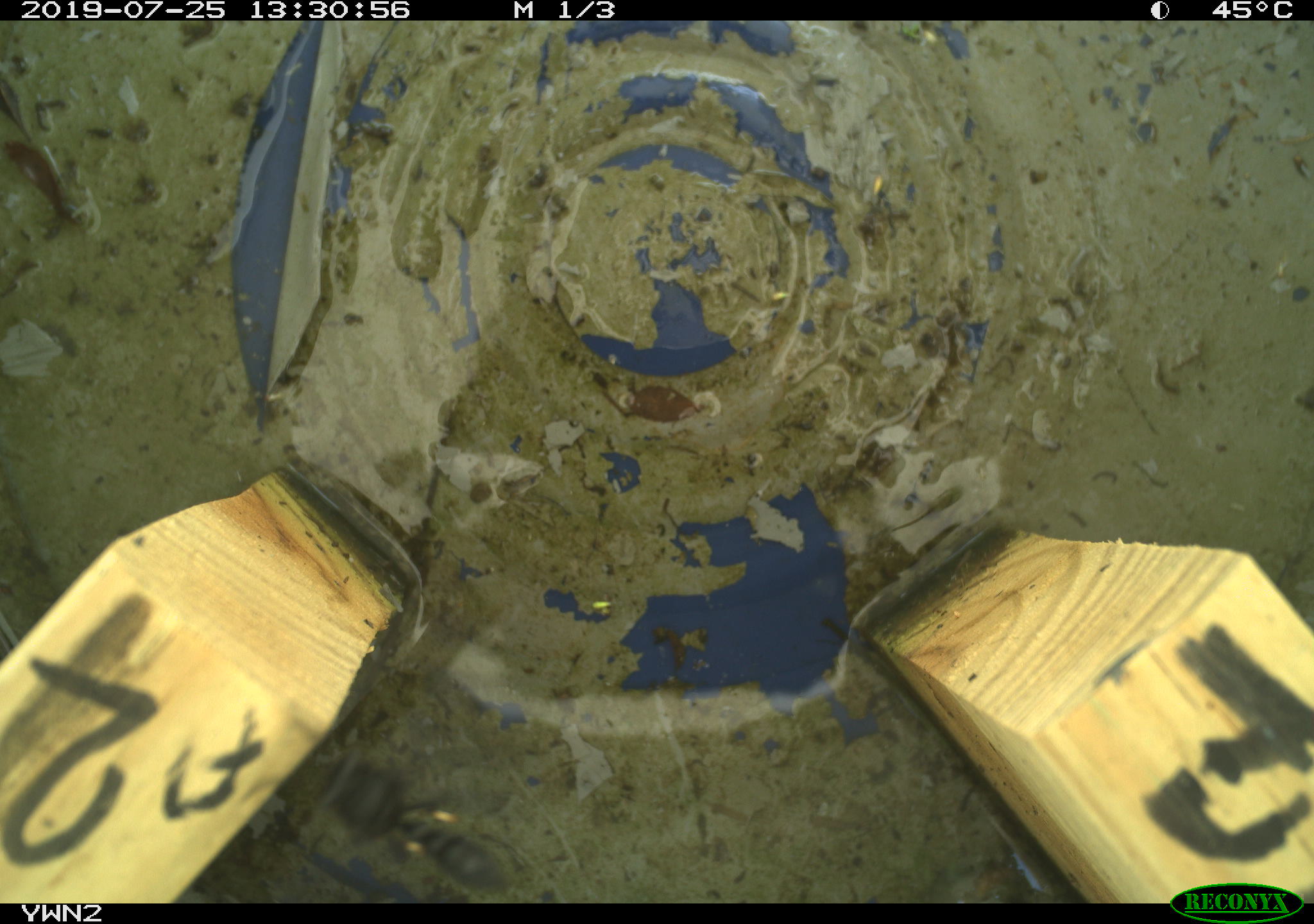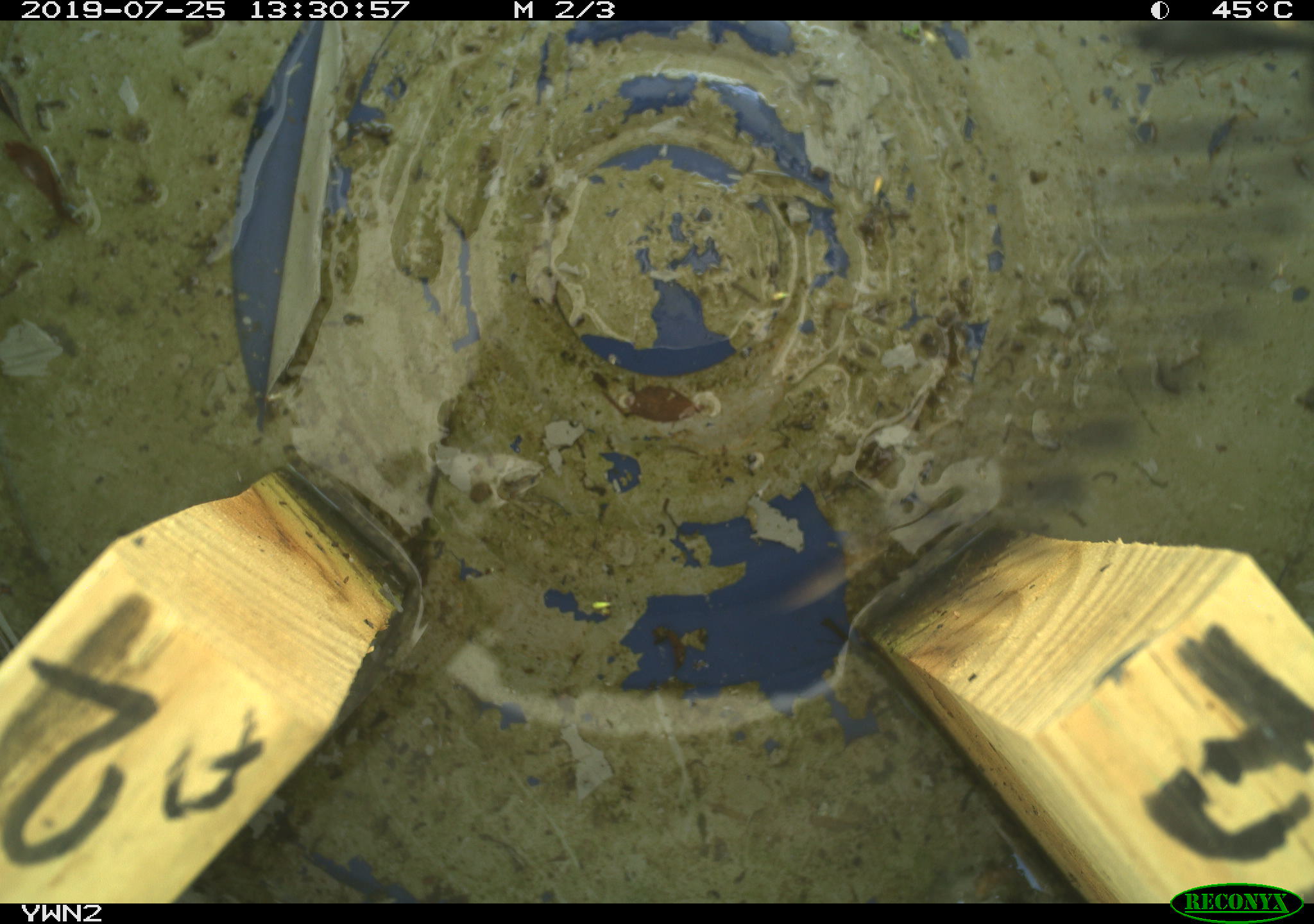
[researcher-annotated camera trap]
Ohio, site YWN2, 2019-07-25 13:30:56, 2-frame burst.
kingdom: Animalia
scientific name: Animalia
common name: animal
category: invertebrate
Invertebrate (animal) (Animalia).